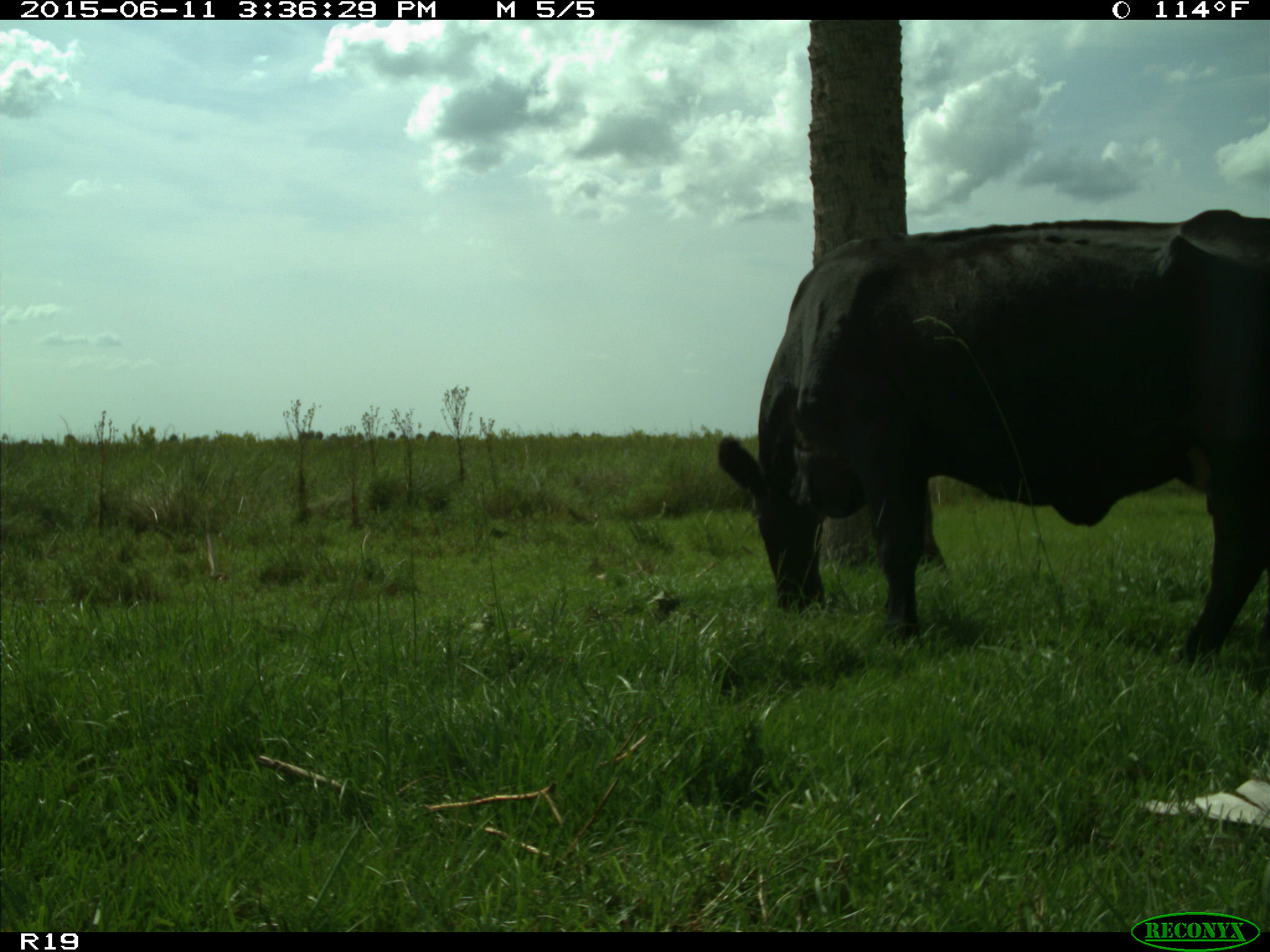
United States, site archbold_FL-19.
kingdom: Animalia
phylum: Chordata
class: Mammalia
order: Artiodactyla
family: Bovidae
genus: Bos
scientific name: Bos taurus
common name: domestic cow